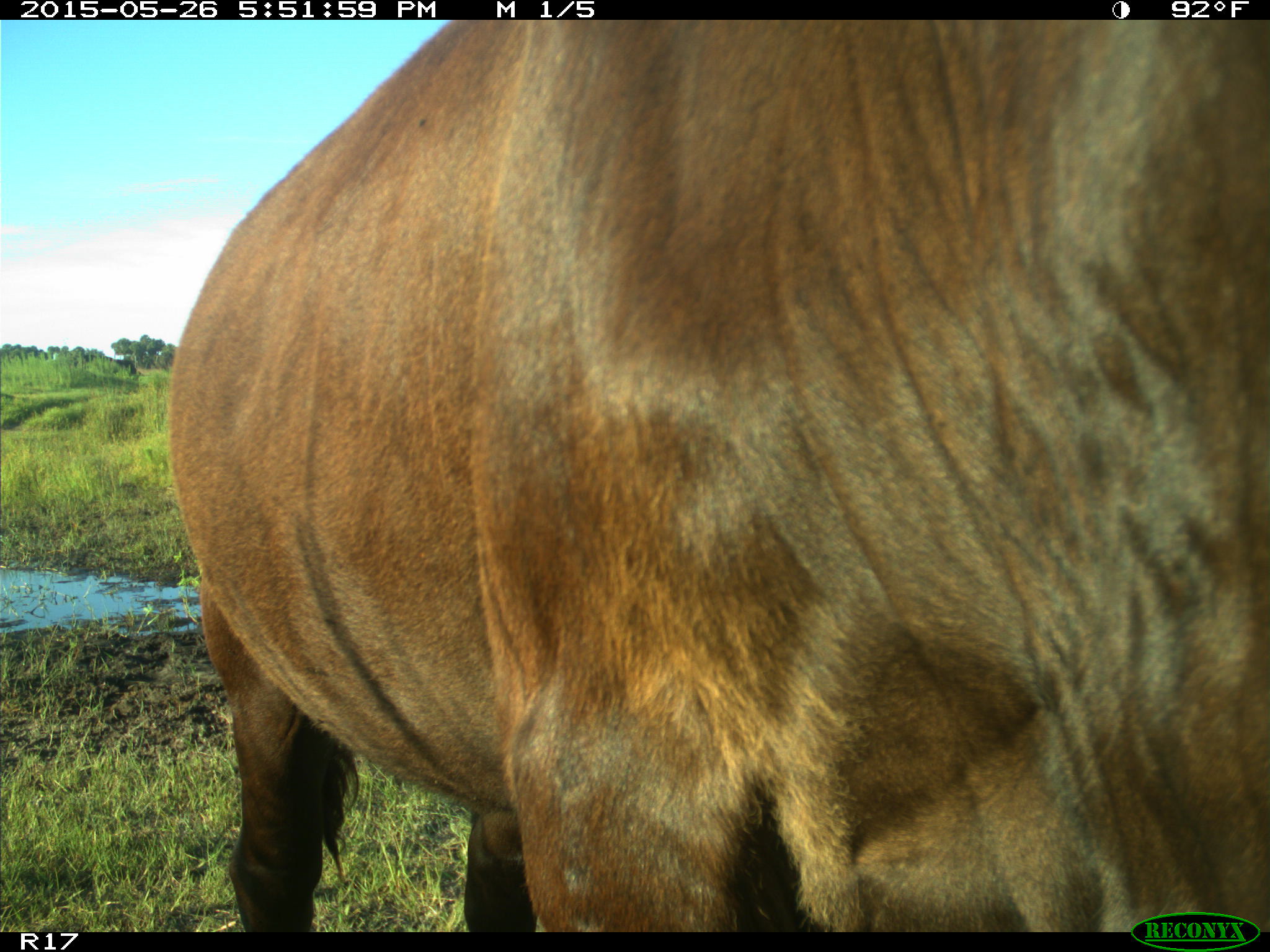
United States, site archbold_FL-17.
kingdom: Animalia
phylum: Chordata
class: Mammalia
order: Artiodactyla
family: Bovidae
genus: Bos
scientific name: Bos taurus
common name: domestic cow